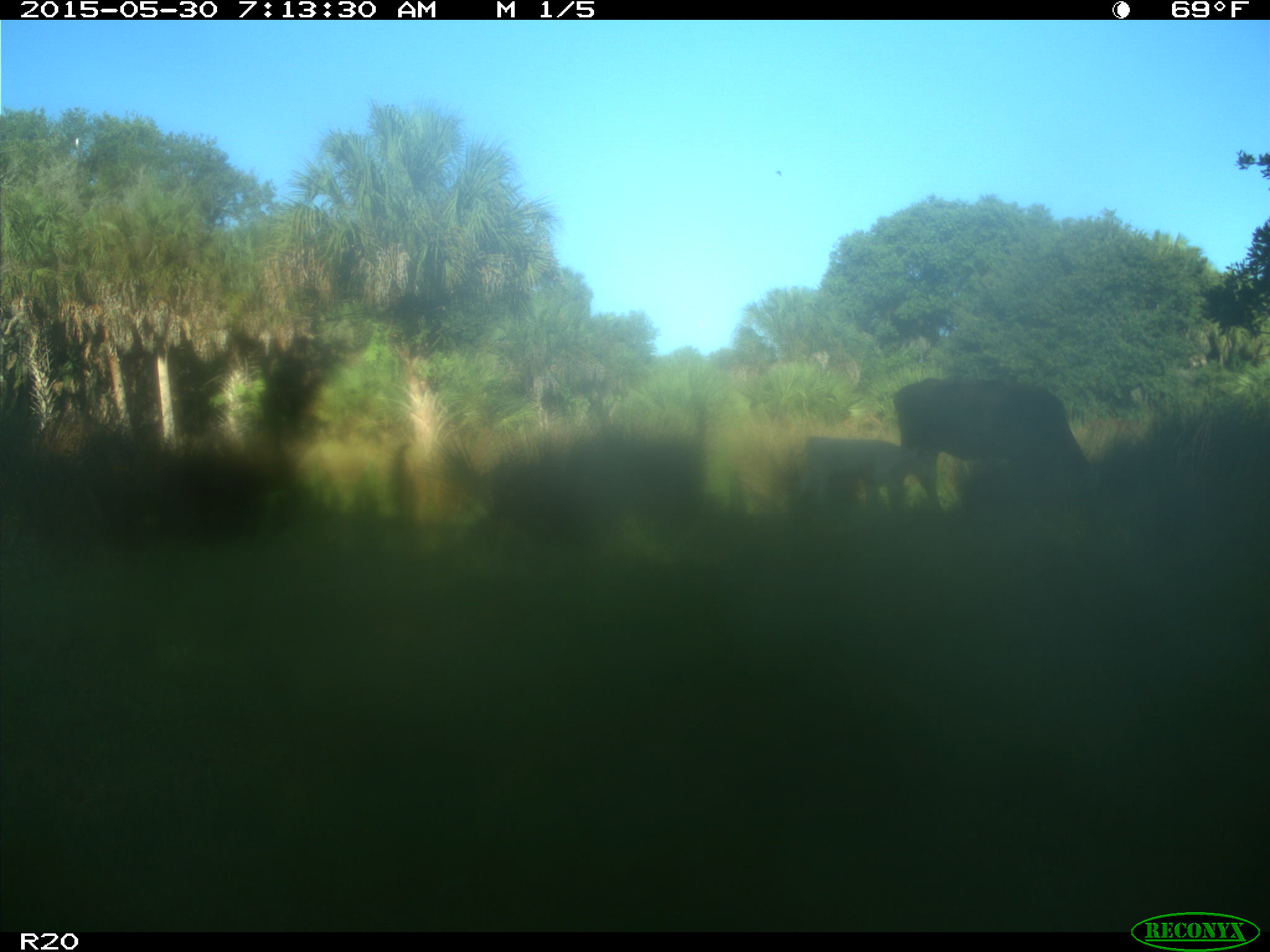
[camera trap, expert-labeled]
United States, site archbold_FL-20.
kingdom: Animalia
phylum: Chordata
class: Mammalia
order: Artiodactyla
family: Bovidae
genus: Bos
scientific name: Bos taurus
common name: domestic cow